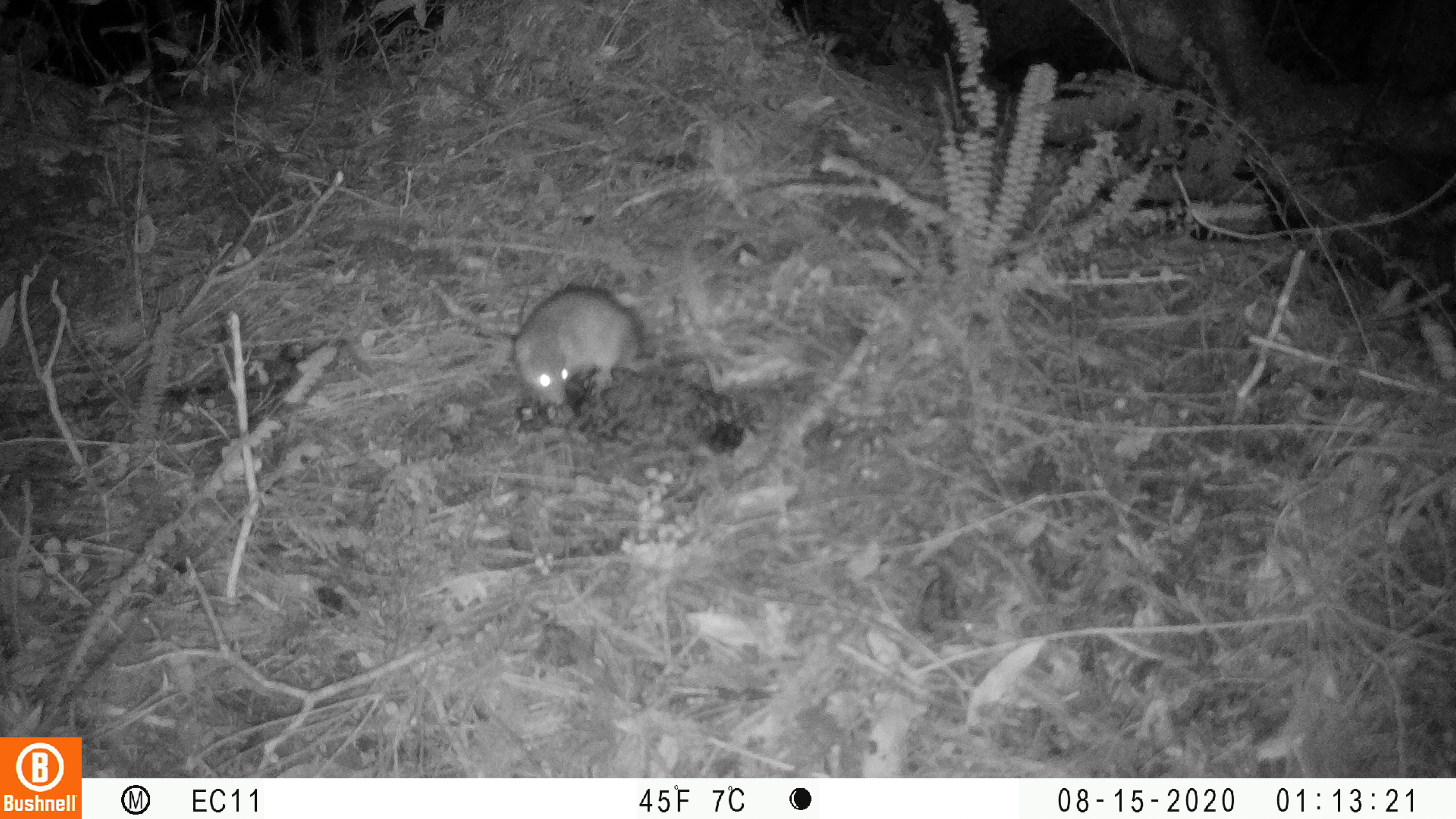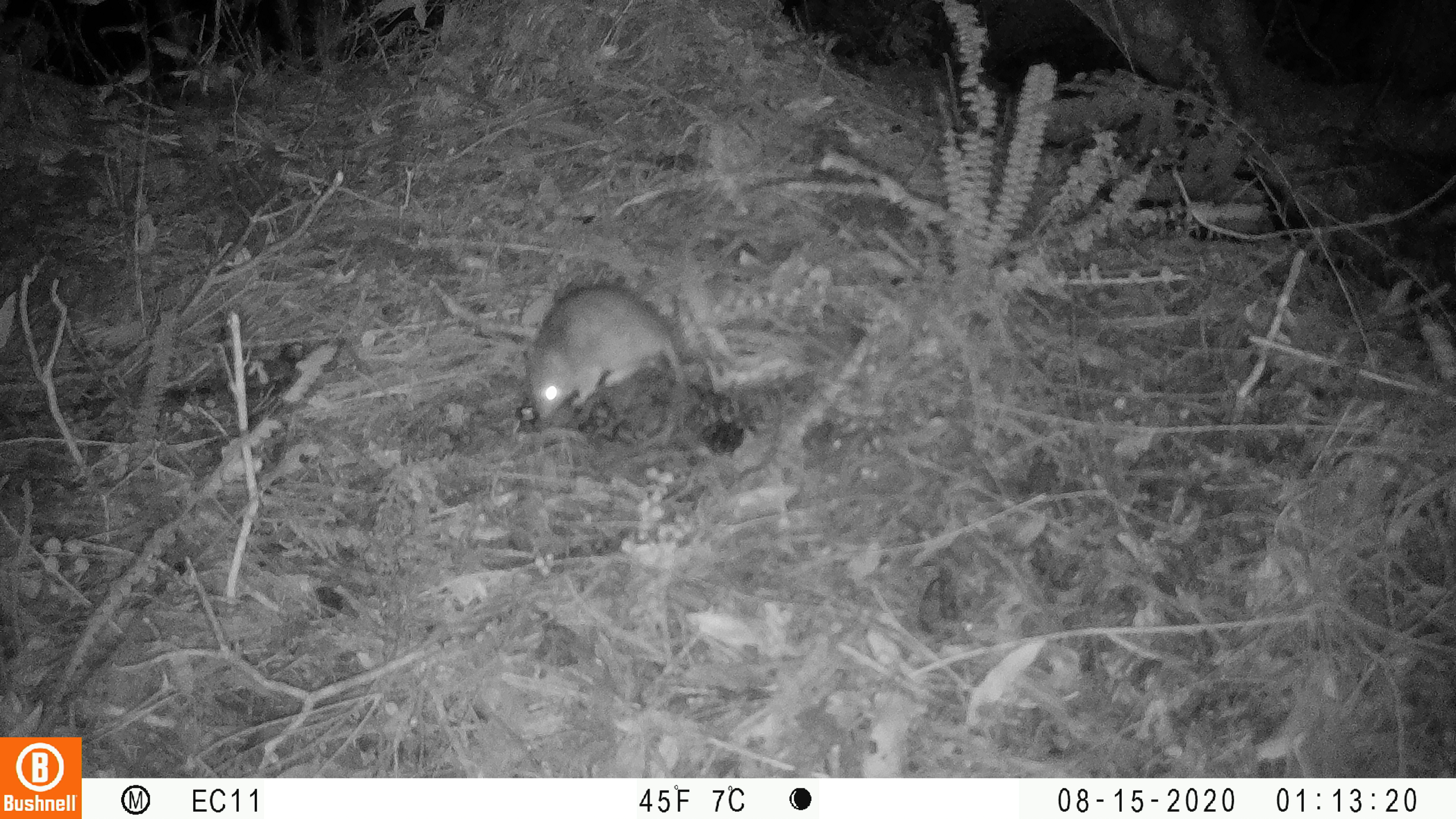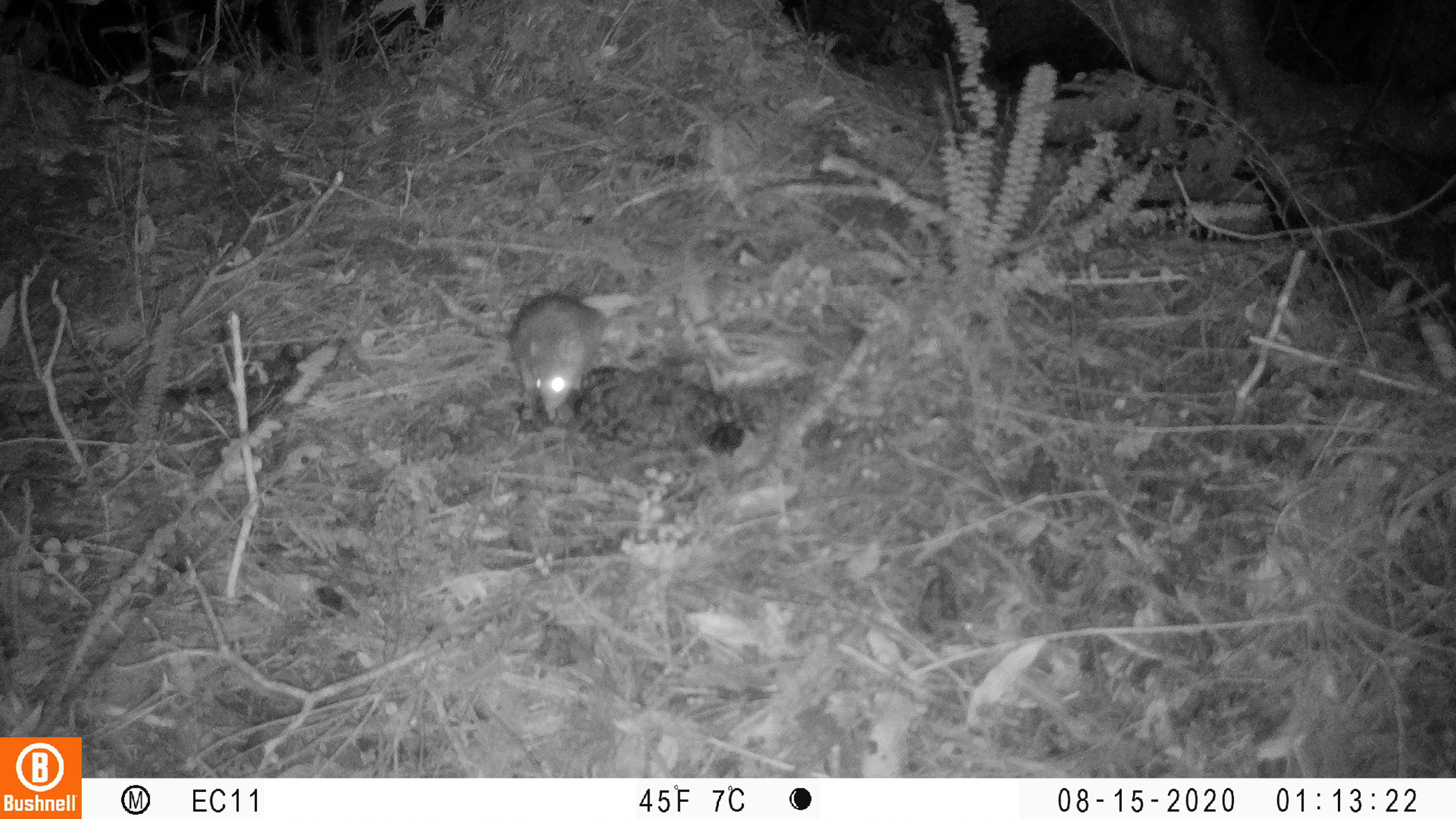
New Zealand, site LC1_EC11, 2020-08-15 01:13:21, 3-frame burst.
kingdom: Animalia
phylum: Chordata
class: Mammalia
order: Rodentia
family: Muridae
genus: Rattus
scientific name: Rattus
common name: rat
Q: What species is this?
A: Rat (Rattus).